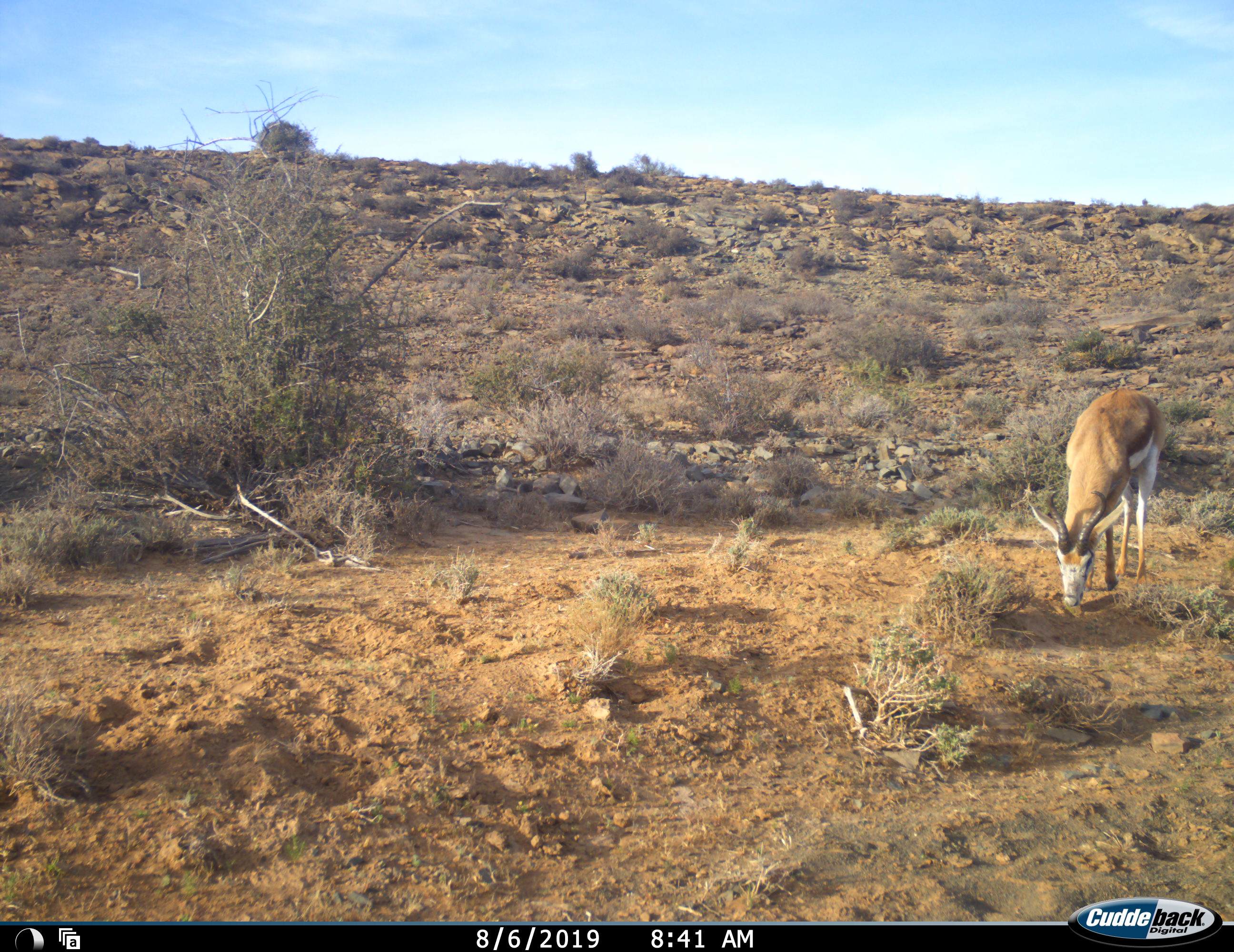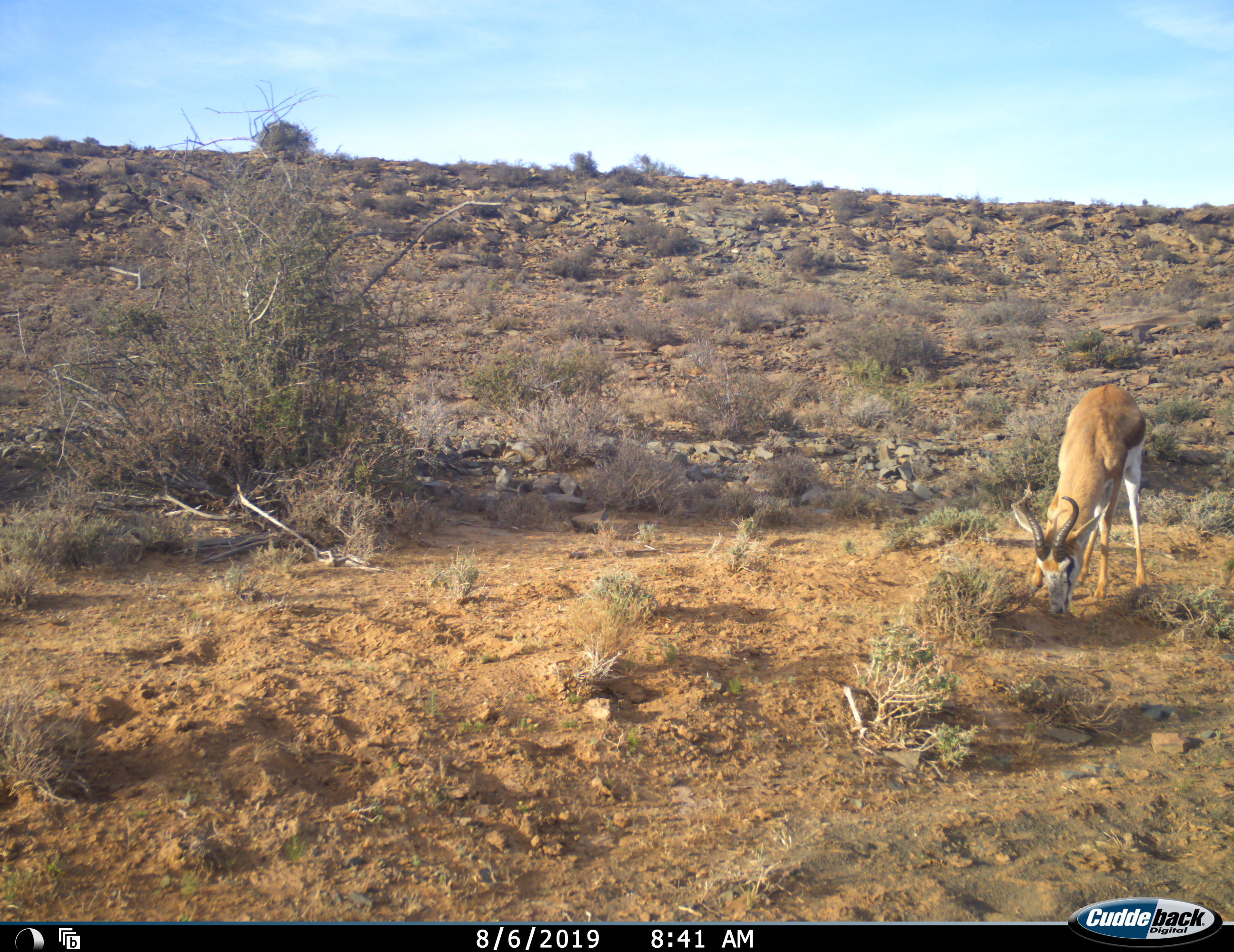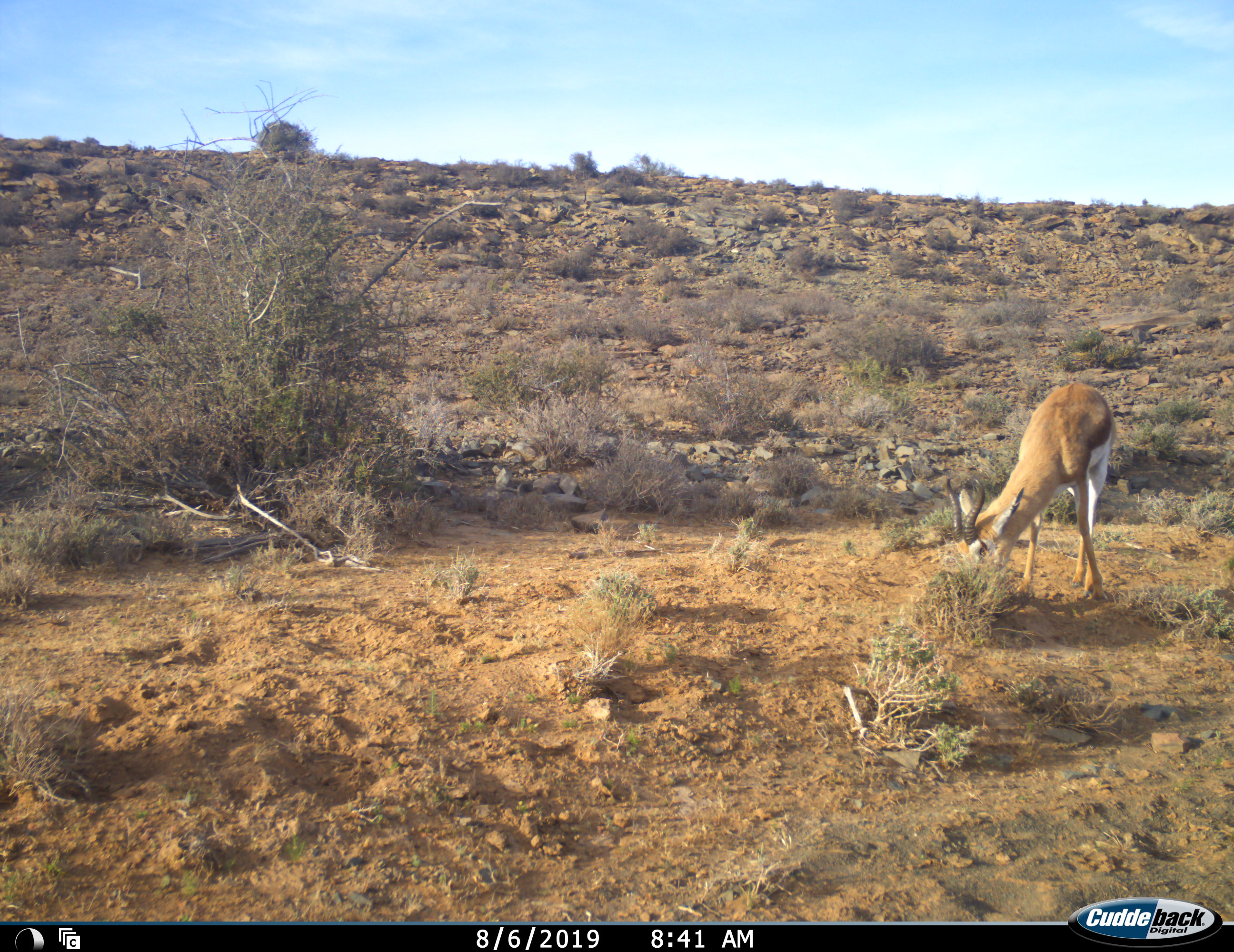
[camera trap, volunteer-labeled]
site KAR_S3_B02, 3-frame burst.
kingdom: Animalia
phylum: Chordata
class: Mammalia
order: Artiodactyla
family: Bovidae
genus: Antidorcas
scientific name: Antidorcas marsupialis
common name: springbok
Springbok (Antidorcas marsupialis), count 1. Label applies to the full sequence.